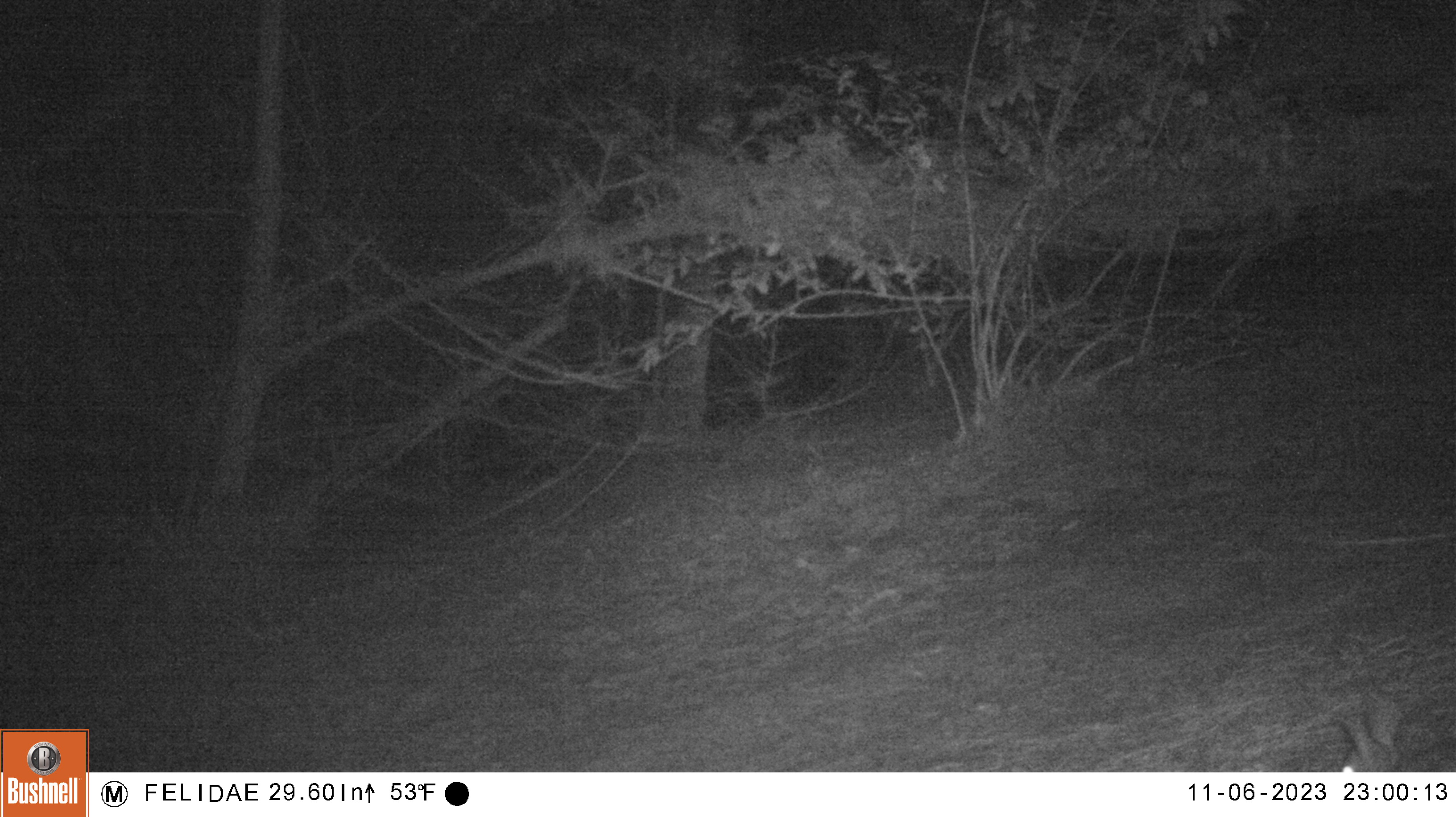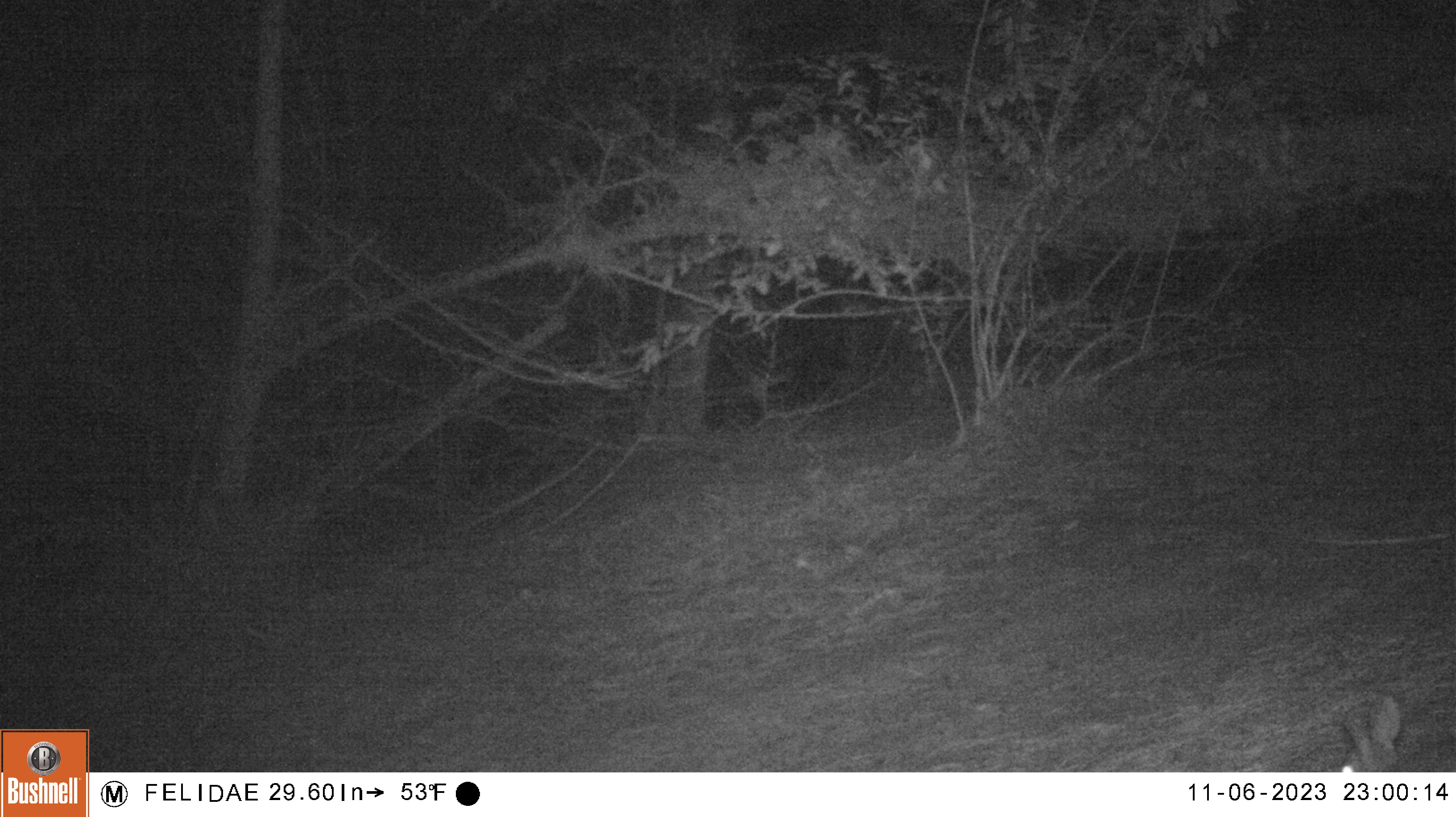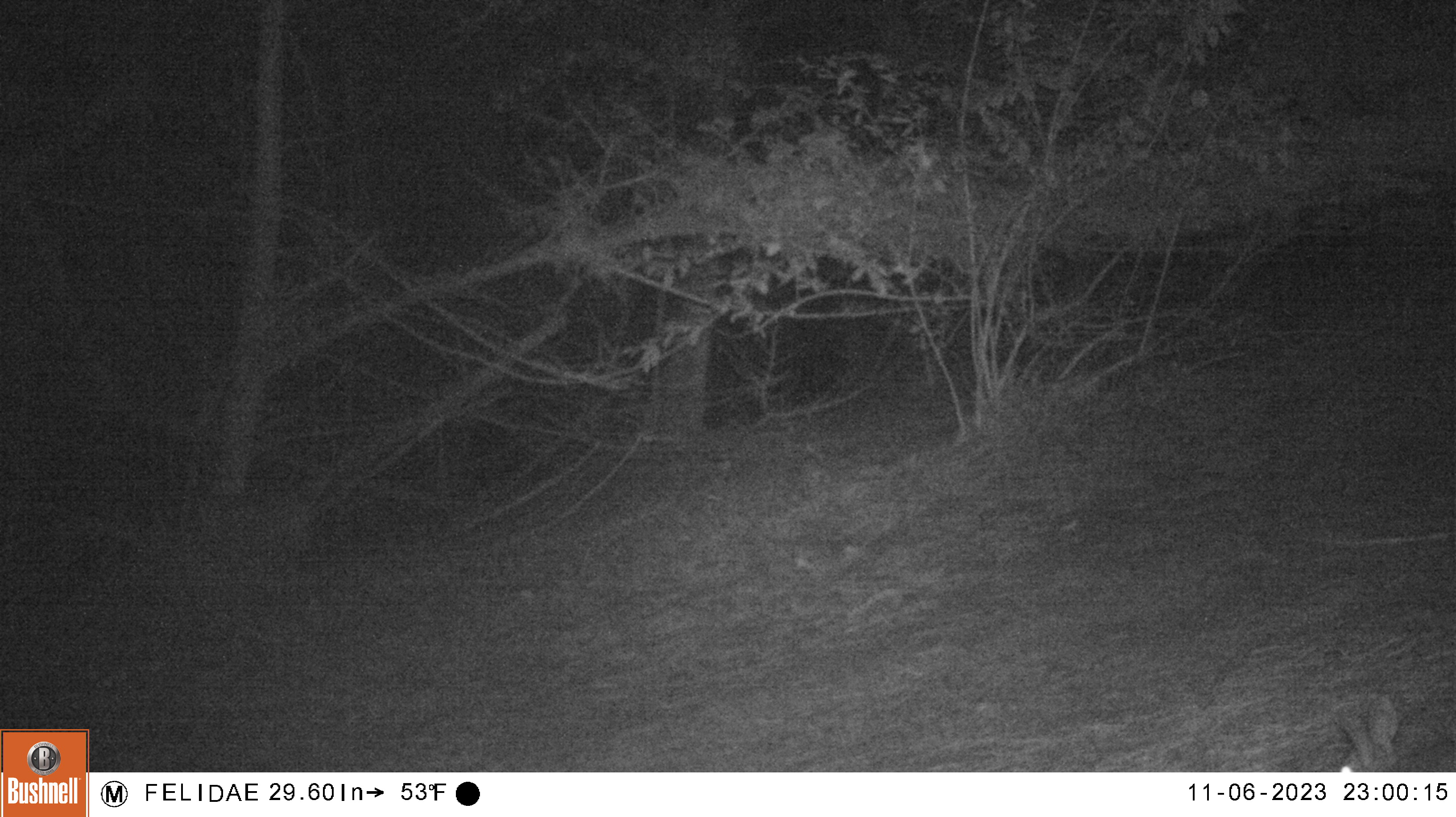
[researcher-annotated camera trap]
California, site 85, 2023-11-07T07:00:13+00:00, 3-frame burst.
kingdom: Animalia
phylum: Chordata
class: Mammalia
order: Lagomorpha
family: Leporidae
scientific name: Leporidae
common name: rabbit